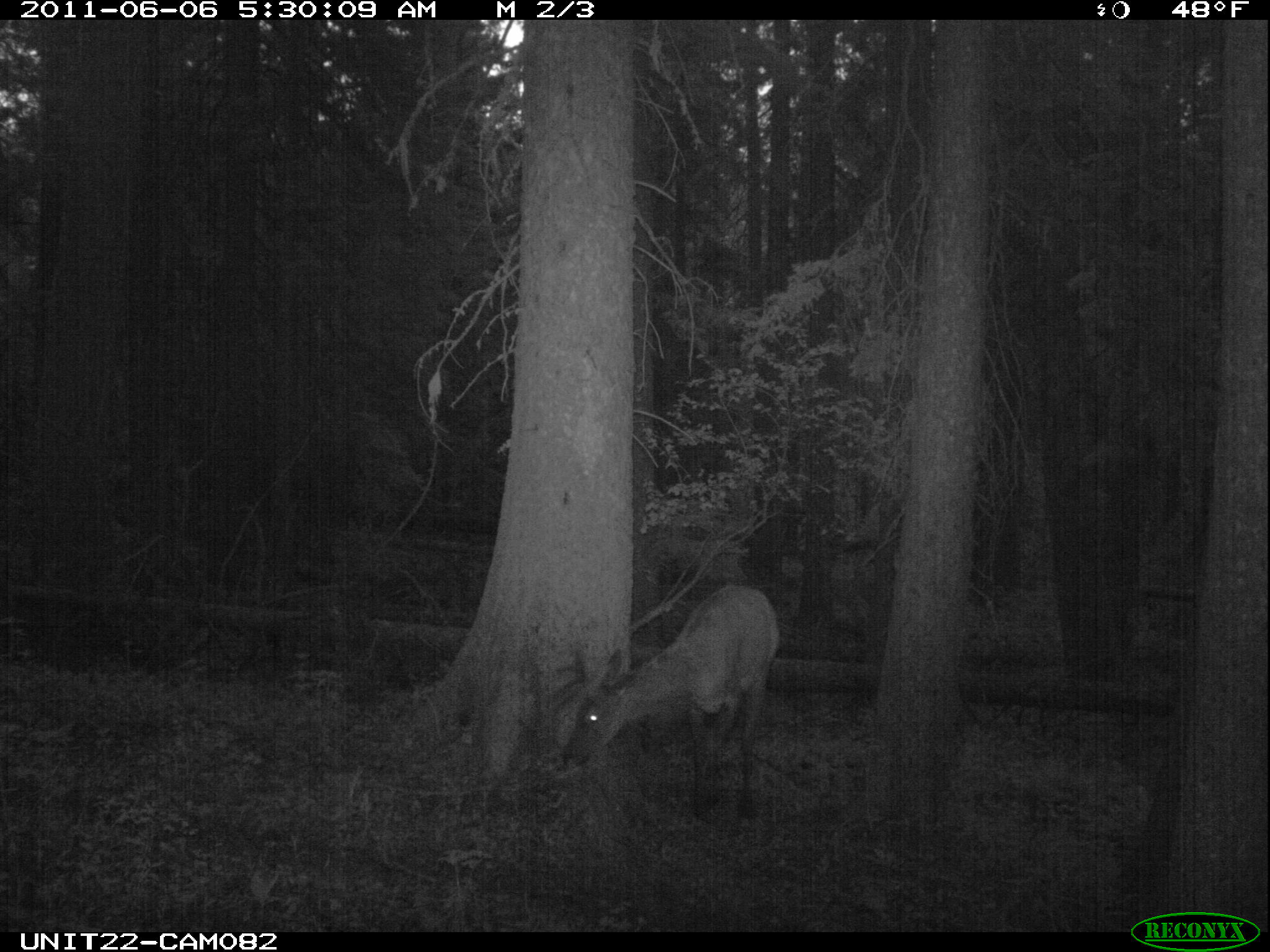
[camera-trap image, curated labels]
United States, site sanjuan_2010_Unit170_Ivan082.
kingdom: Animalia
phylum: Chordata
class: Mammalia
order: Artiodactyla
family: Cervidae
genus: Cervus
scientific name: Cervus elaphus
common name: red deer